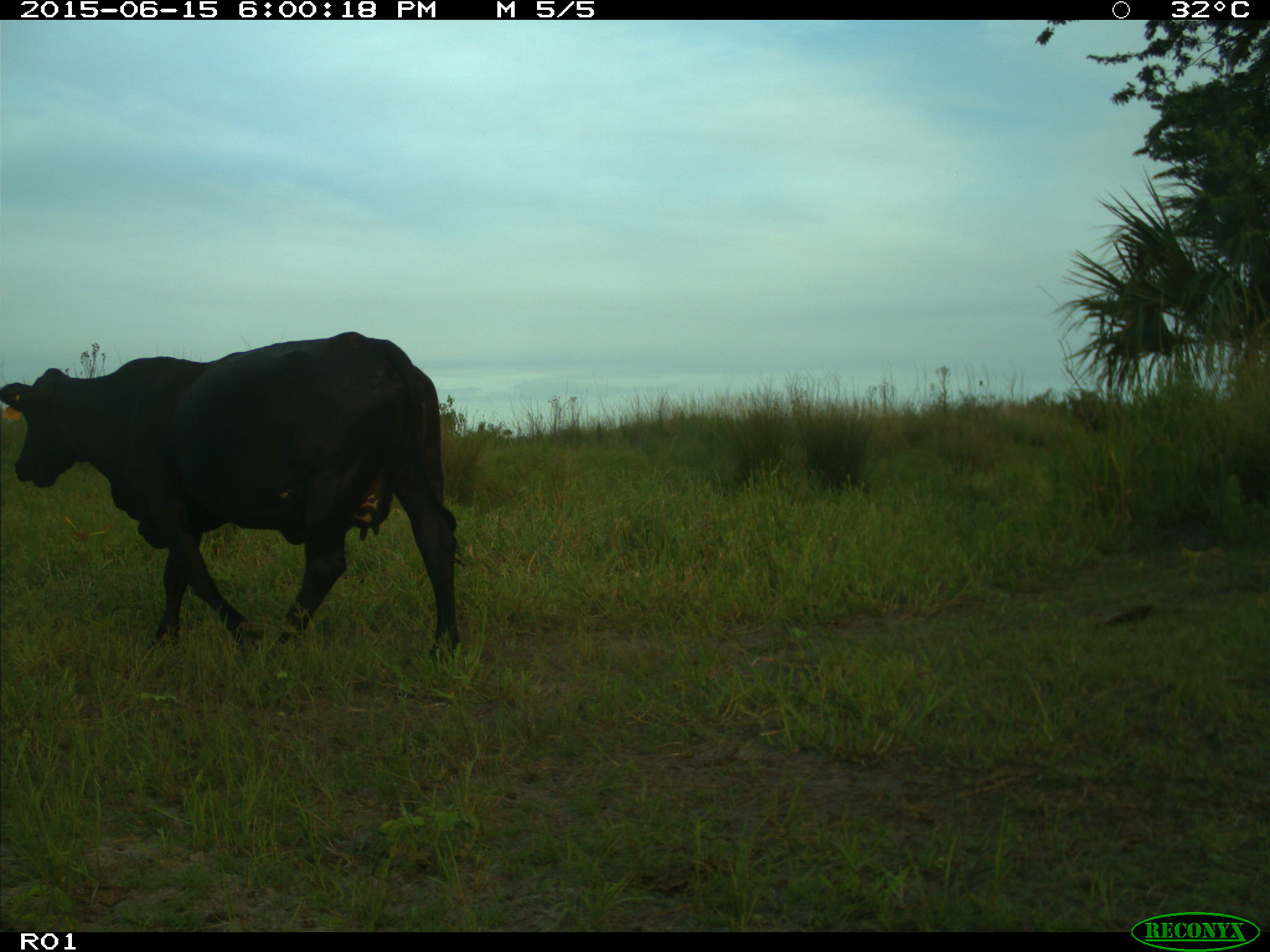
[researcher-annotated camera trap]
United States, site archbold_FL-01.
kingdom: Animalia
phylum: Chordata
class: Mammalia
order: Artiodactyla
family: Bovidae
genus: Bos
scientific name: Bos taurus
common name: domestic cow